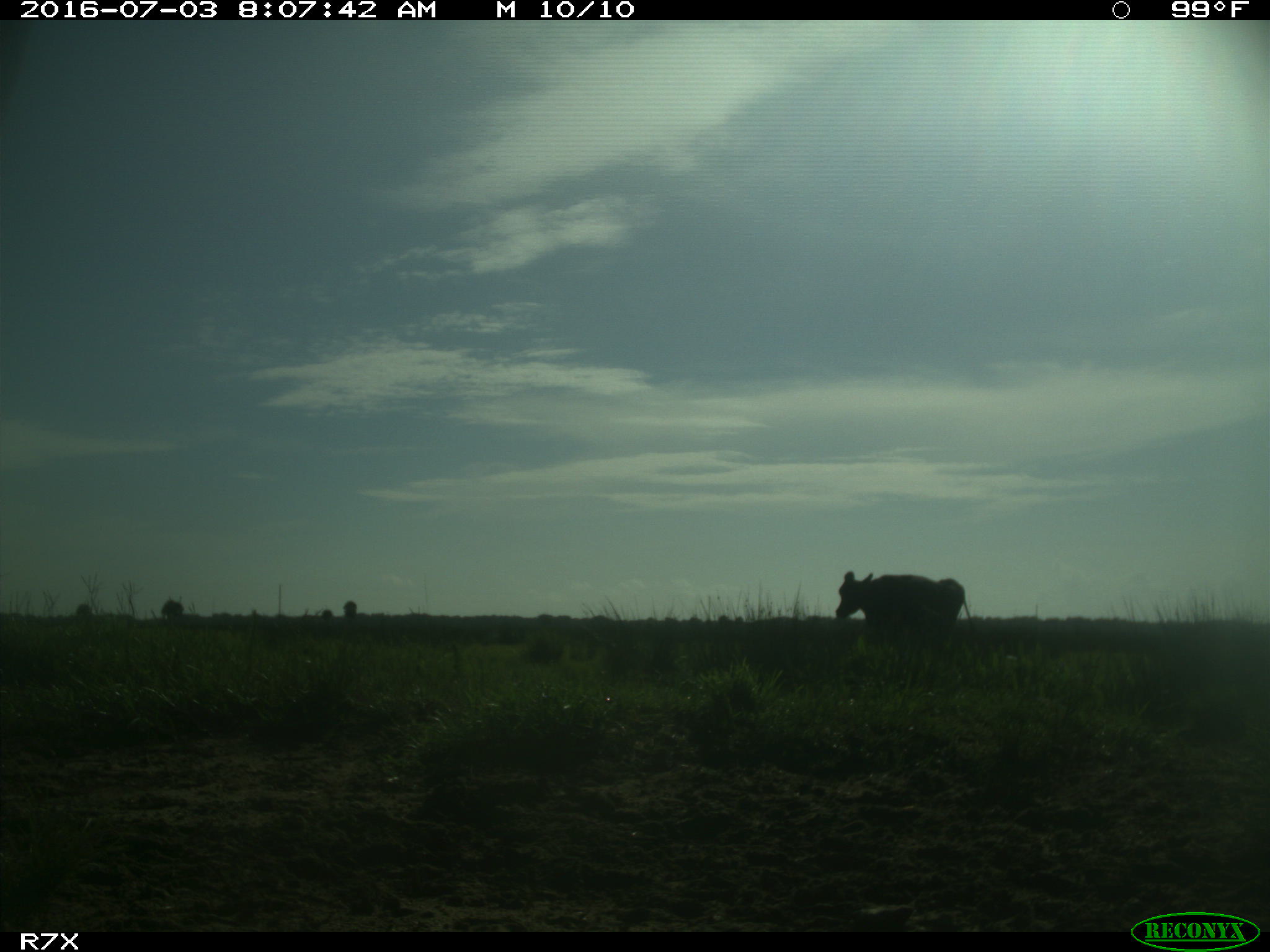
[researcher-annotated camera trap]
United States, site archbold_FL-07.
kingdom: Animalia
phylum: Chordata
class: Mammalia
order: Artiodactyla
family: Bovidae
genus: Bos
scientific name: Bos taurus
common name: domestic cow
Bos taurus (domestic cow).